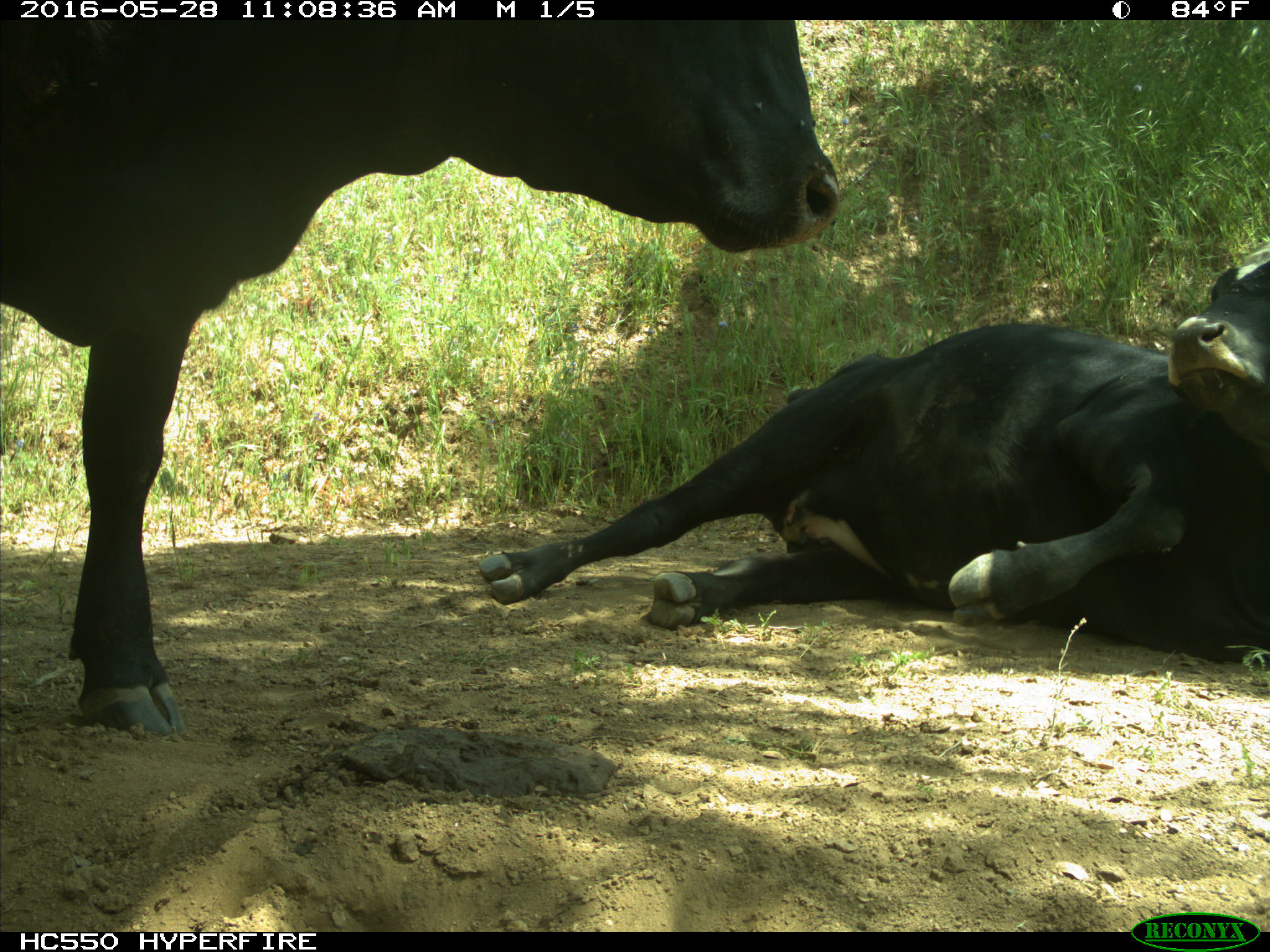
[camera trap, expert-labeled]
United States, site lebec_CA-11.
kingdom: Animalia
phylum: Chordata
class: Mammalia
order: Artiodactyla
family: Bovidae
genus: Bos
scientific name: Bos taurus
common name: domestic cow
Bos taurus (domestic cow).